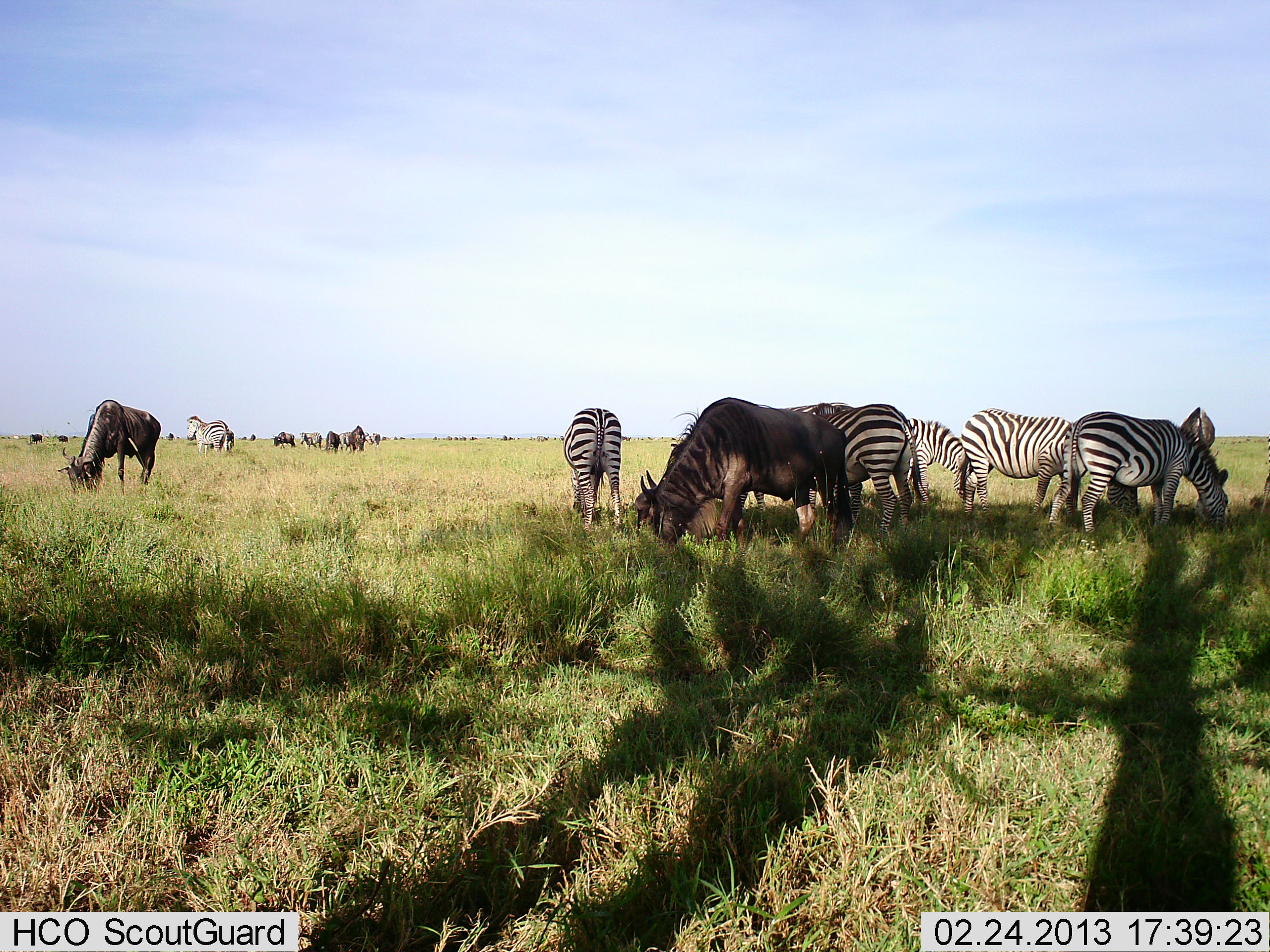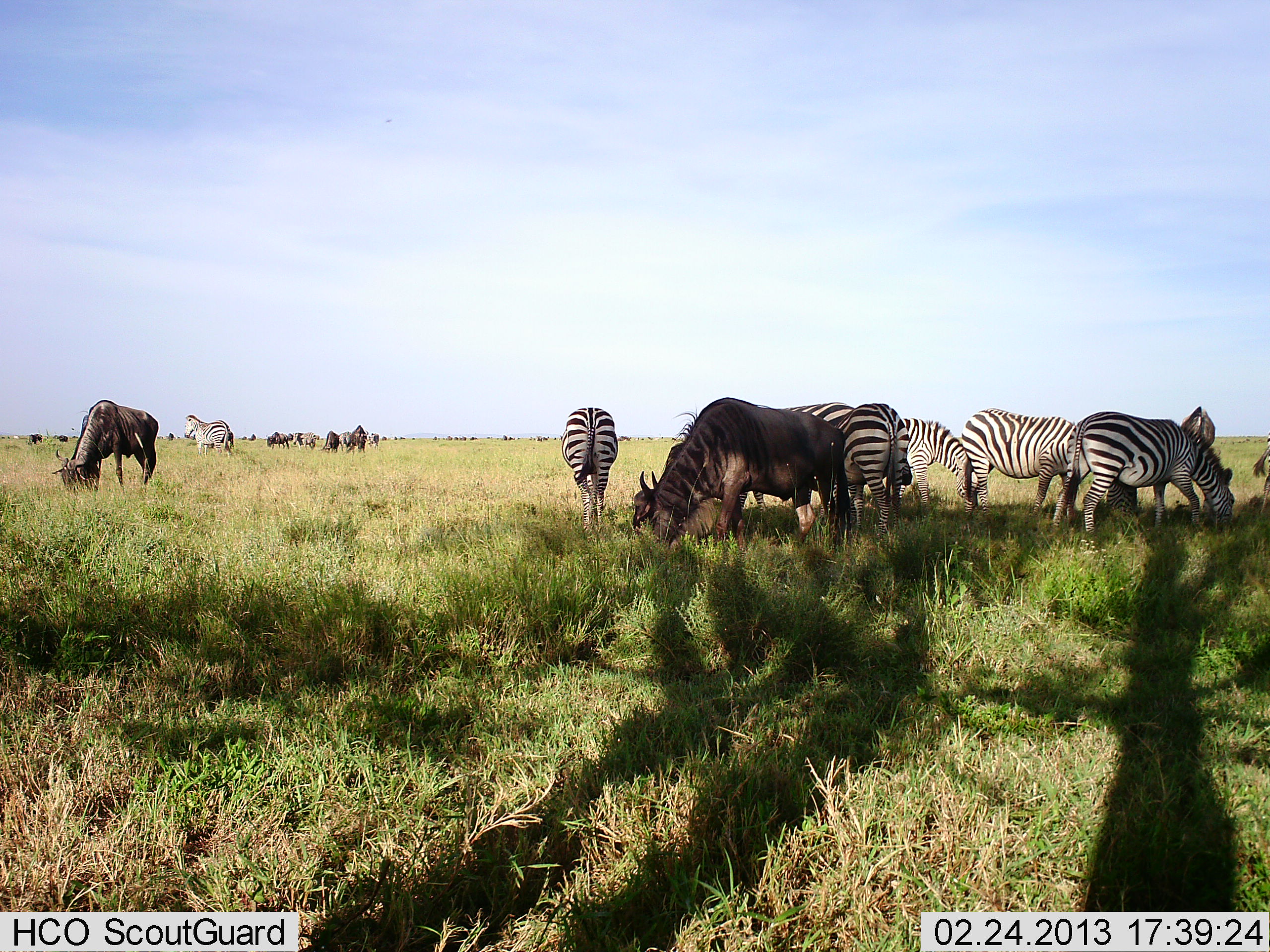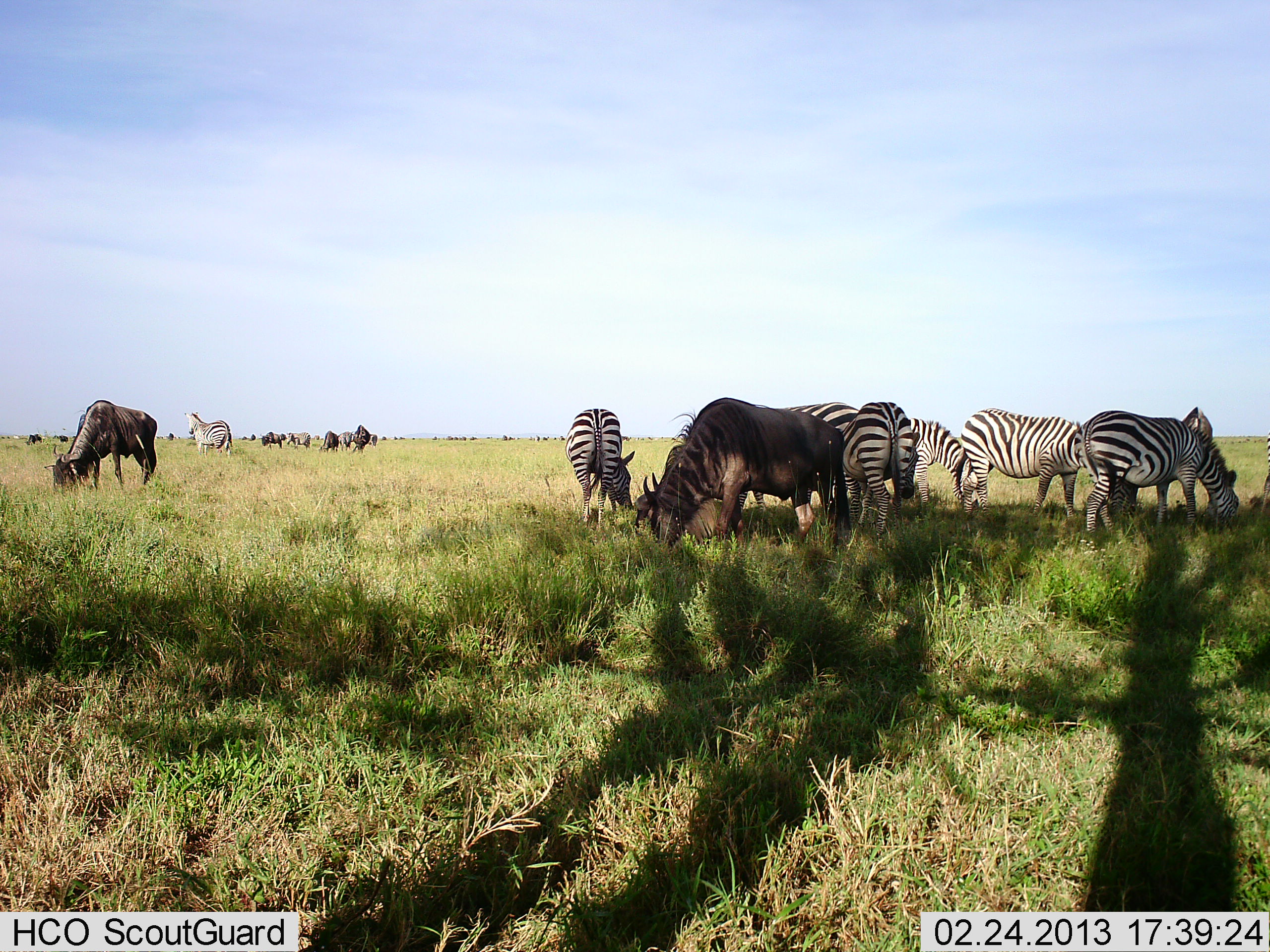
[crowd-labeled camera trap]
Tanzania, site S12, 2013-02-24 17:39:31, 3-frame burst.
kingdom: Animalia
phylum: Chordata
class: Mammalia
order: Artiodactyla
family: Bovidae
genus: Connochaetes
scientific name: Connochaetes taurinus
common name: blue wildebeest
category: wildebeest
Wildebeest (blue wildebeest) (Connochaetes taurinus), count 6. Behavior (volunteer vote fractions): standing 27%, resting 10%, moving 7%, interacting 0%. Young present (vote fraction): 0%. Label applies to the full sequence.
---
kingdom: Animalia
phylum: Chordata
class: Mammalia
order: Perissodactyla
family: Equidae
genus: Equus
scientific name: Equus quagga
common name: plains zebra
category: zebra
Zebra (plains zebra) (Equus quagga), count 7. Behavior (volunteer vote fractions): standing 53%, resting 3%, moving 9%, interacting 0%. Young present (vote fraction): 0%. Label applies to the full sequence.